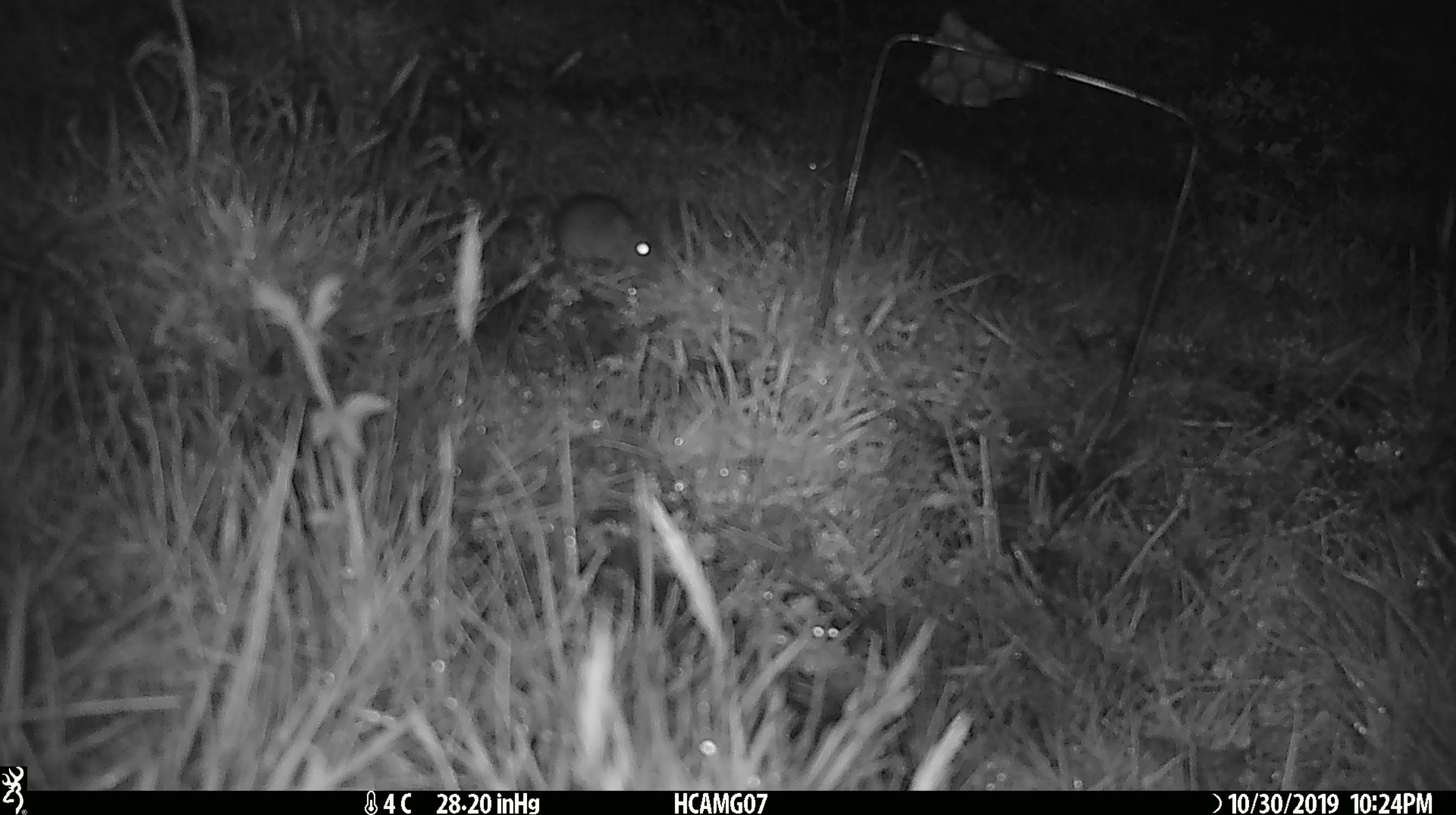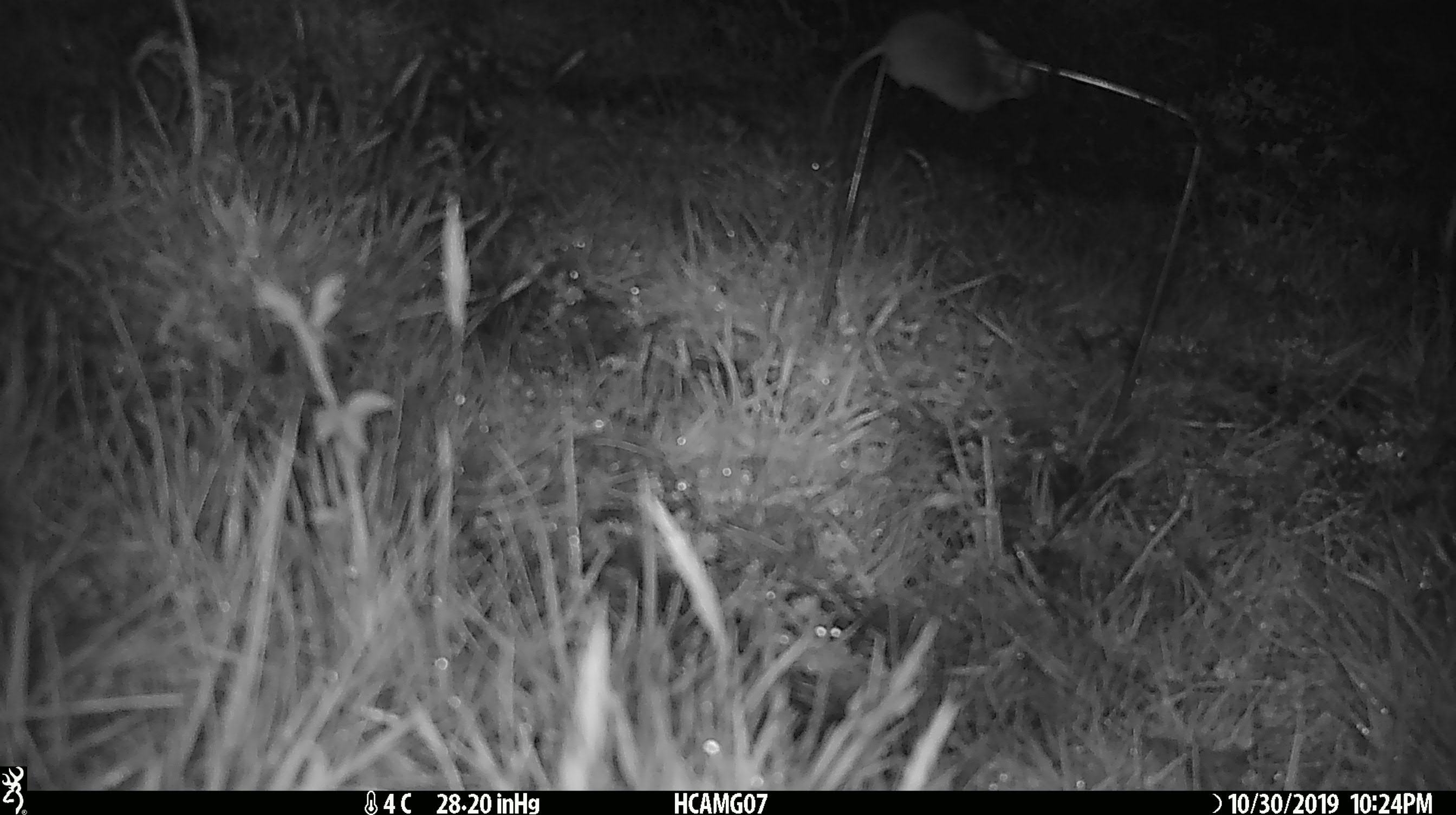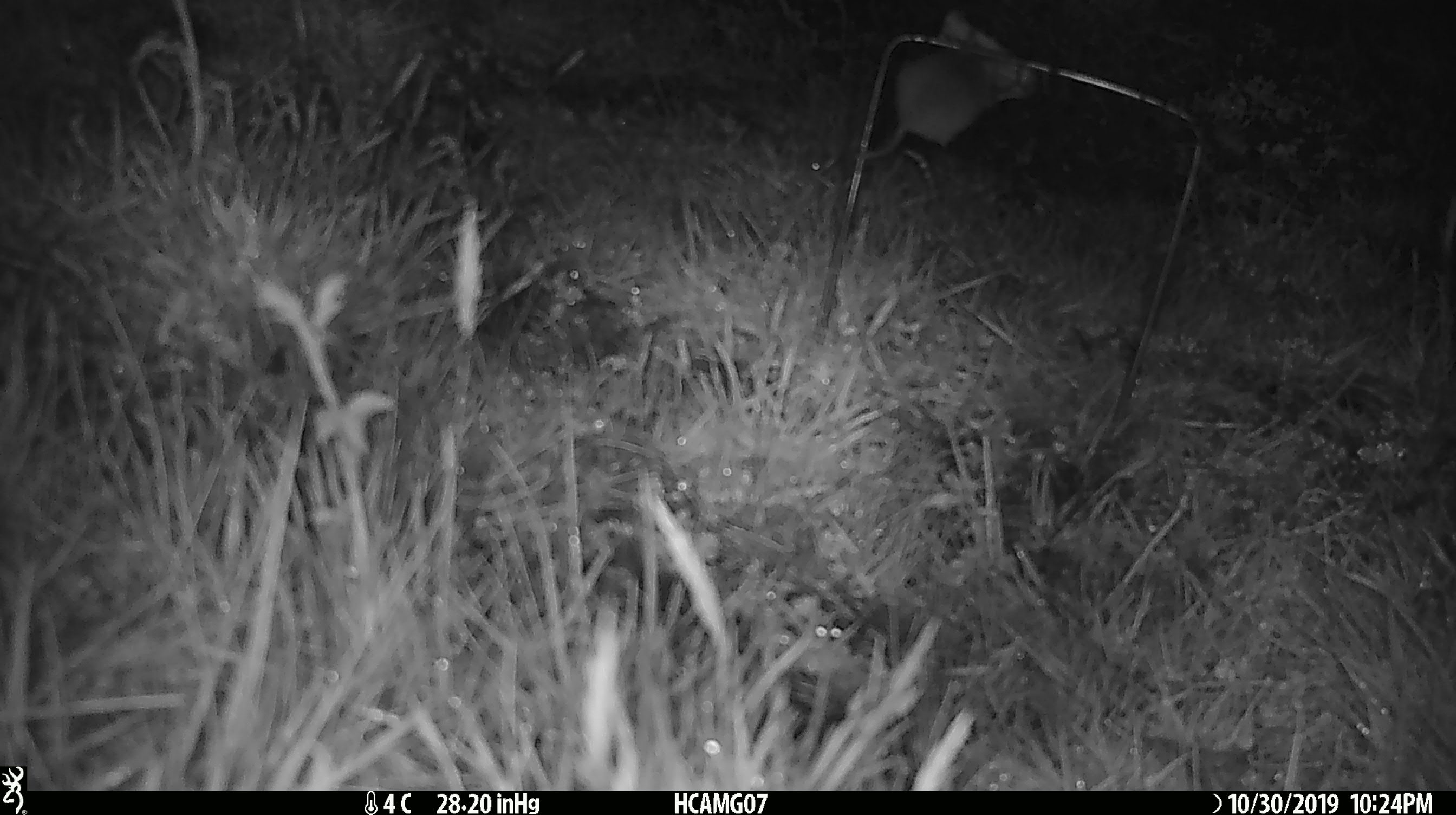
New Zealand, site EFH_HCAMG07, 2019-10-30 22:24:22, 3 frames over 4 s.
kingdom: Animalia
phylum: Chordata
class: Mammalia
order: Rodentia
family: Muridae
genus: Mus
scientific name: Mus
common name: mouse